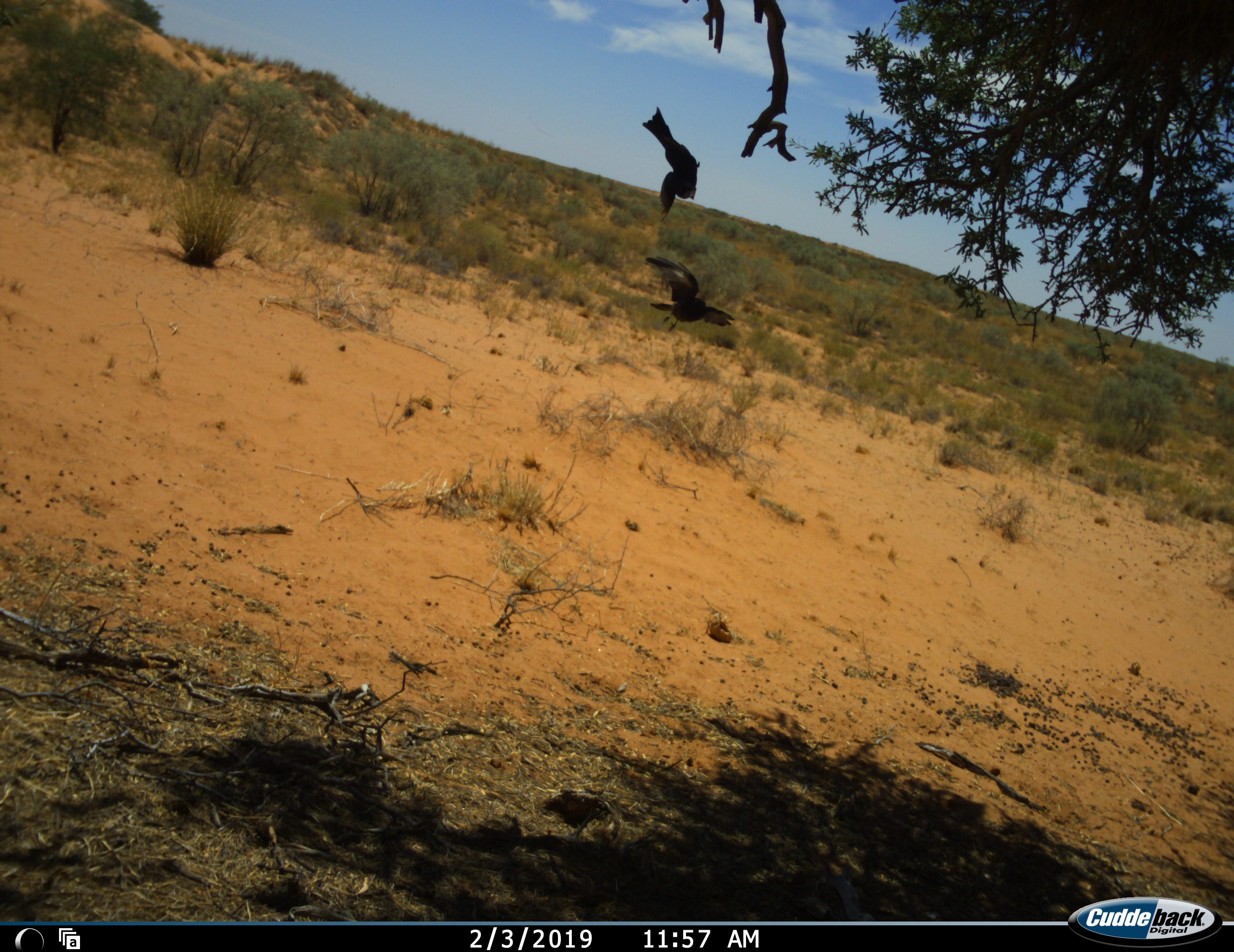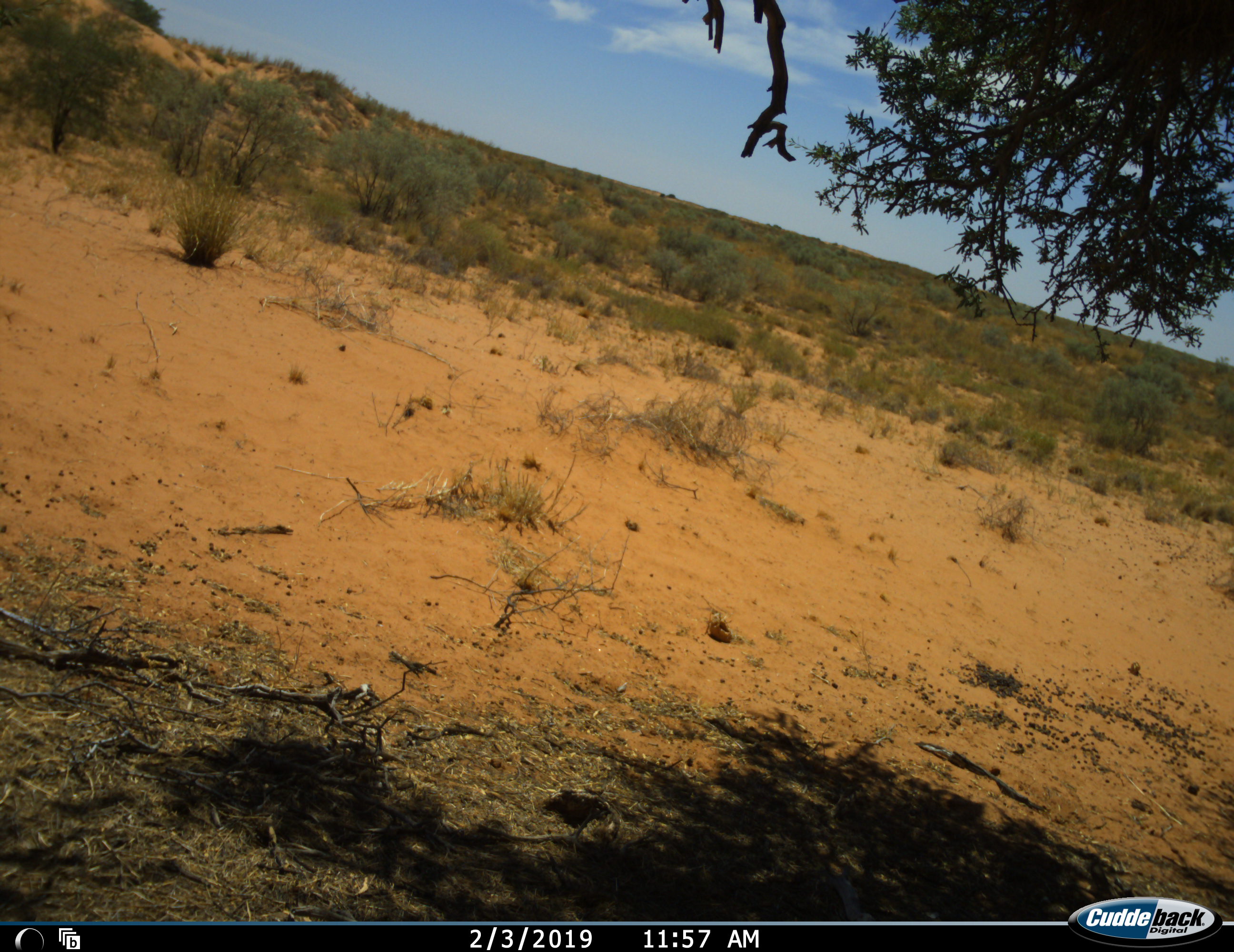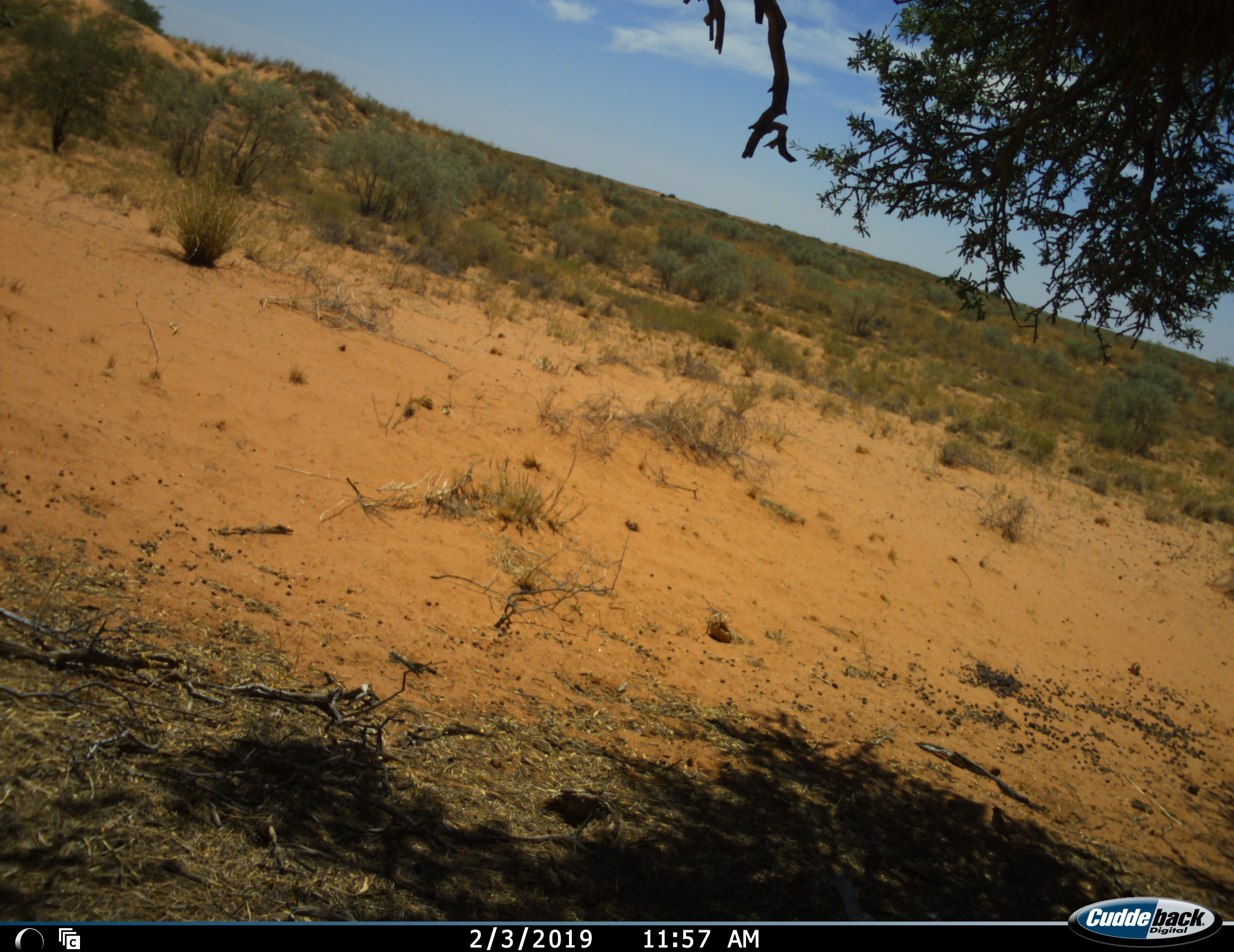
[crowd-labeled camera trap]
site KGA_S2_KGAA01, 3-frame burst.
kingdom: Animalia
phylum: Chordata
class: Aves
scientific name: Aves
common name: bird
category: birdother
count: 2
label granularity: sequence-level